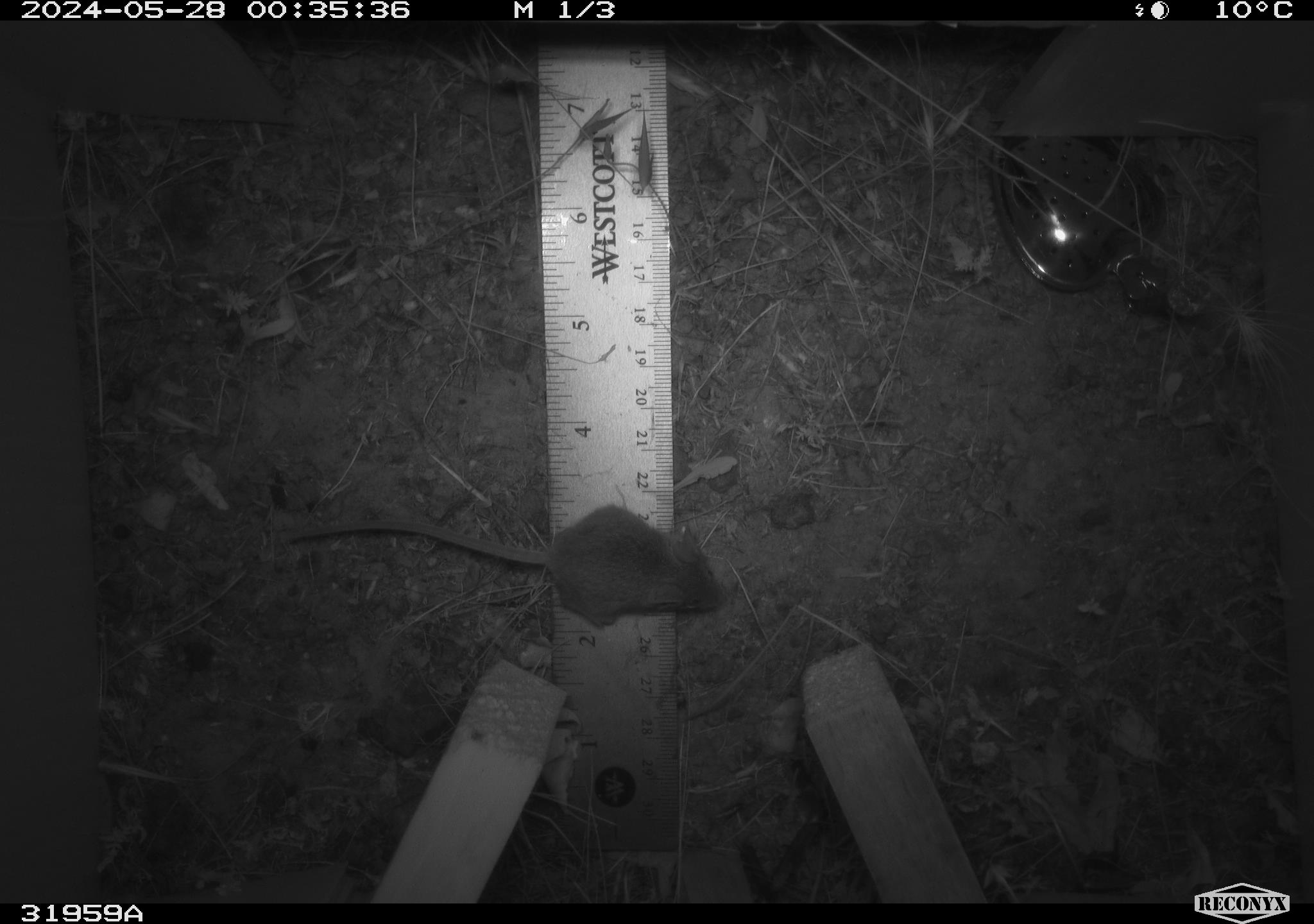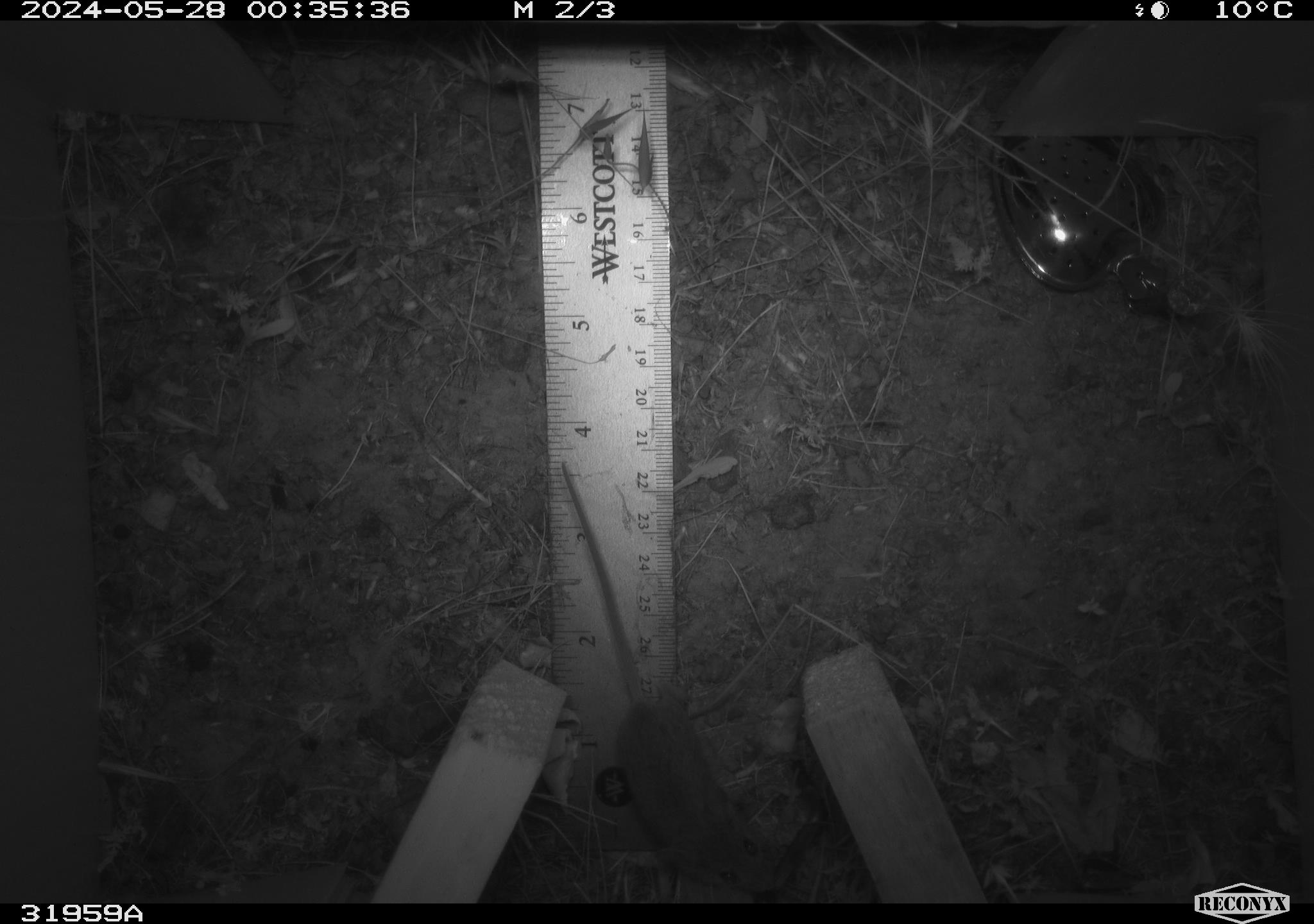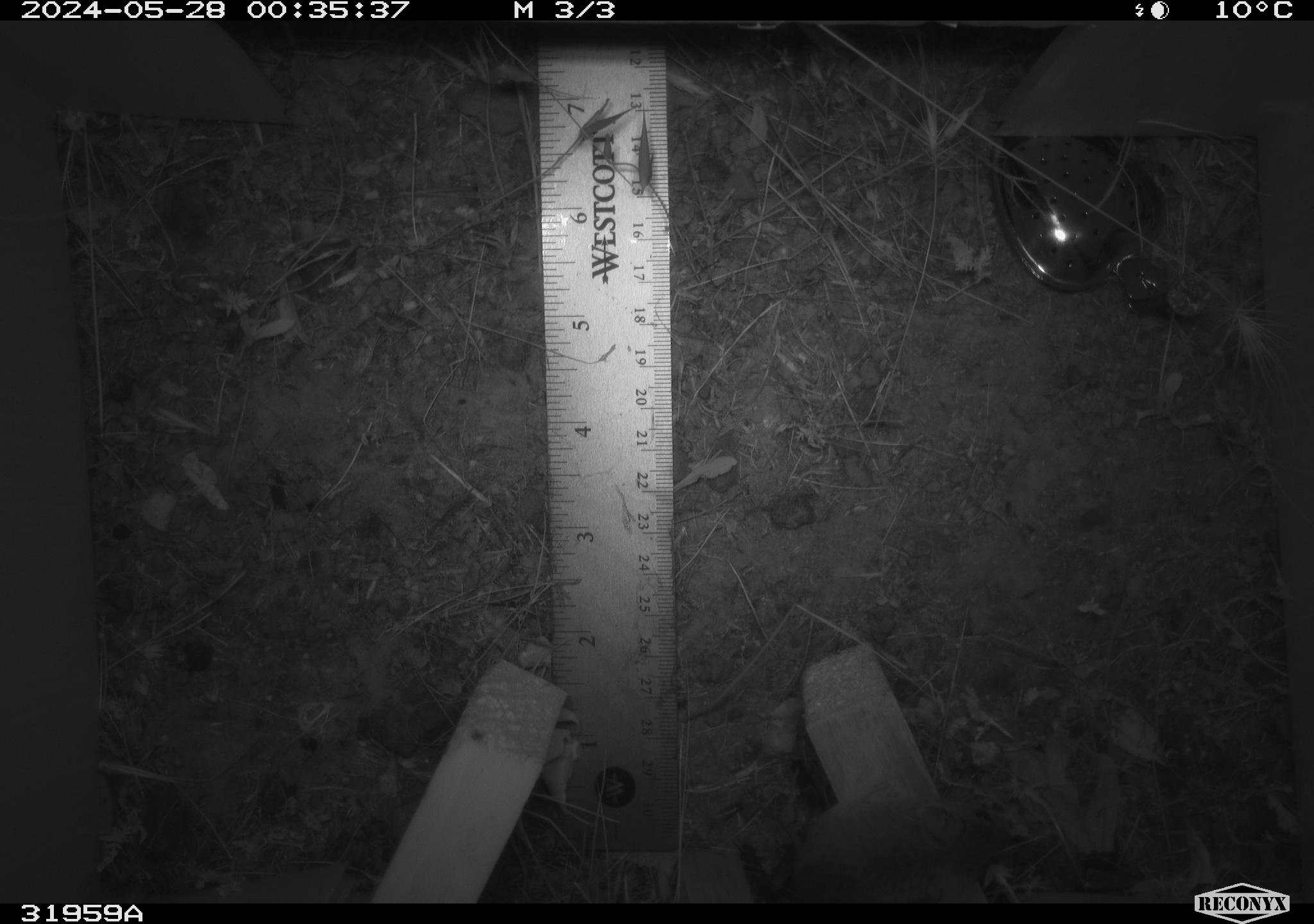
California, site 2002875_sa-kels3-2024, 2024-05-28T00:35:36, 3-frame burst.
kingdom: Animalia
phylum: Chordata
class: Mammalia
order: Rodentia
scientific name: Rodentia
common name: rodent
Rodent (Rodentia).